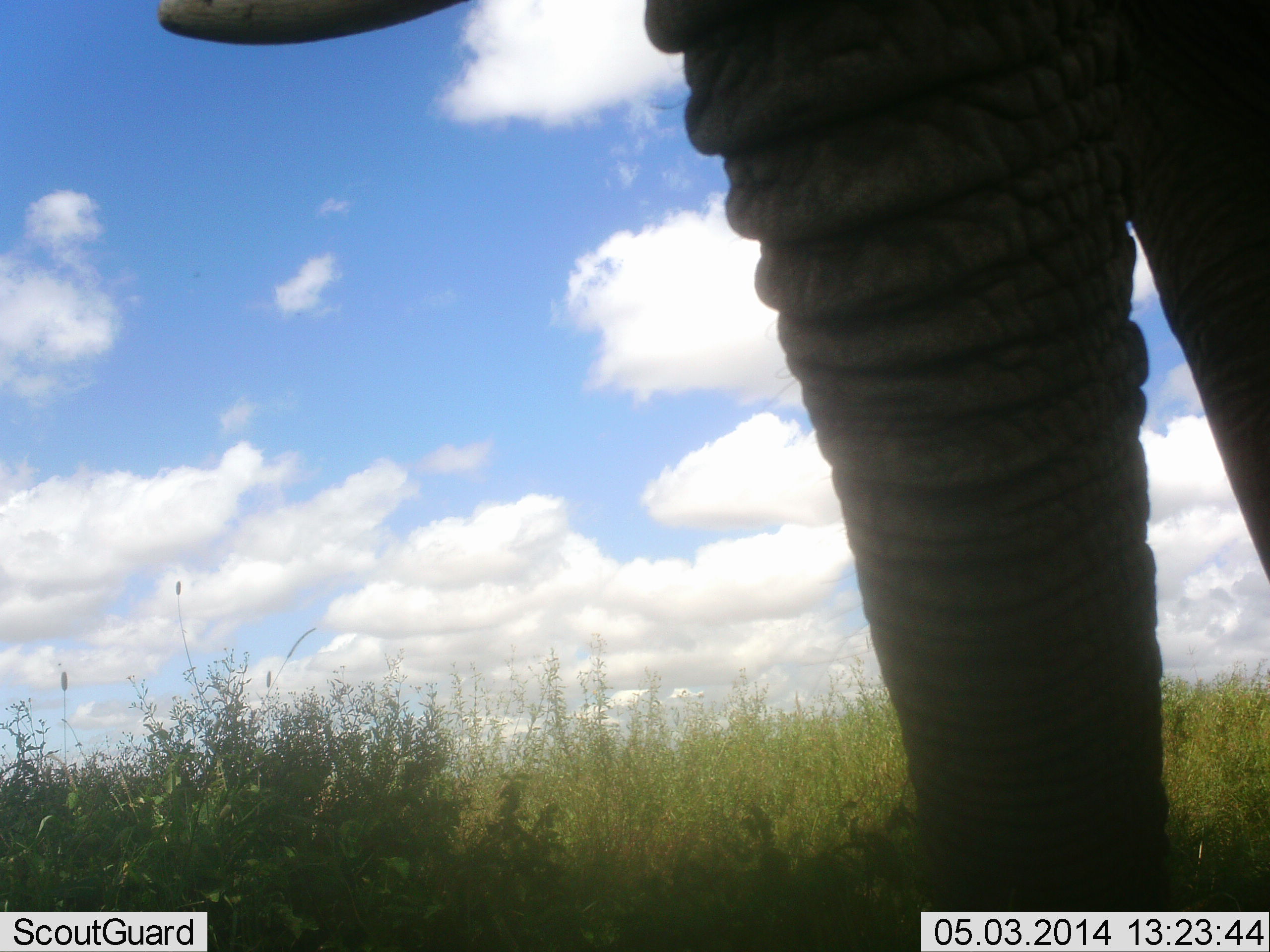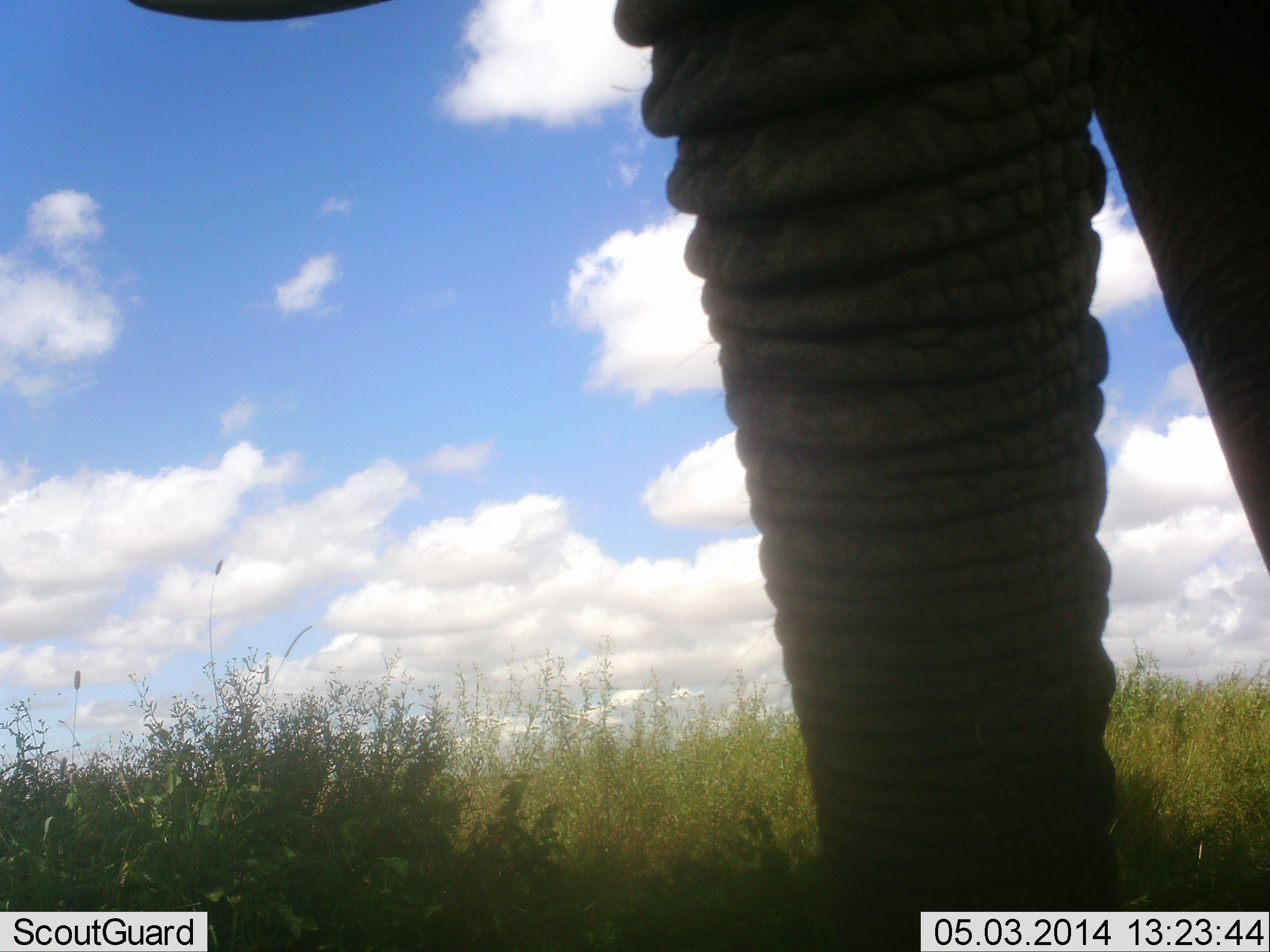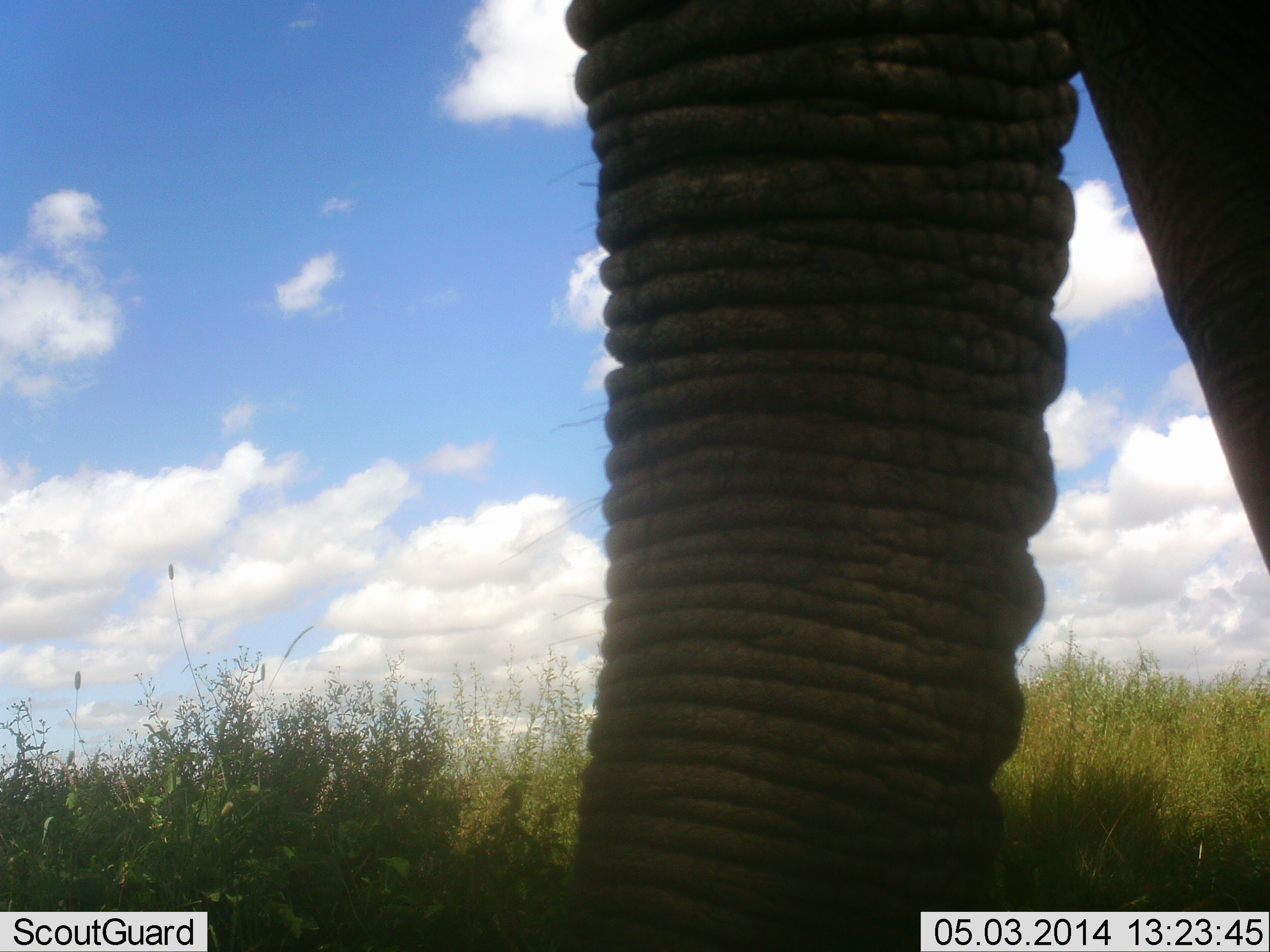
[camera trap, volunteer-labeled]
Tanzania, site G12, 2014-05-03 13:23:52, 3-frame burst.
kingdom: Animalia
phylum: Chordata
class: Mammalia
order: Proboscidea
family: Elephantidae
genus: Loxodonta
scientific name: Loxodonta africana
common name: african bush elephant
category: elephant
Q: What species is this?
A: Elephant (african bush elephant) (Loxodonta africana).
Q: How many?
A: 1.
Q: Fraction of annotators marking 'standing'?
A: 100%.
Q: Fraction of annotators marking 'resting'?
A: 0%.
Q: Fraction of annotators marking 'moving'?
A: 0%.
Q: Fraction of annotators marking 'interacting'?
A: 0%.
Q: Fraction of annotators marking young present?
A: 0%.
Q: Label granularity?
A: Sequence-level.